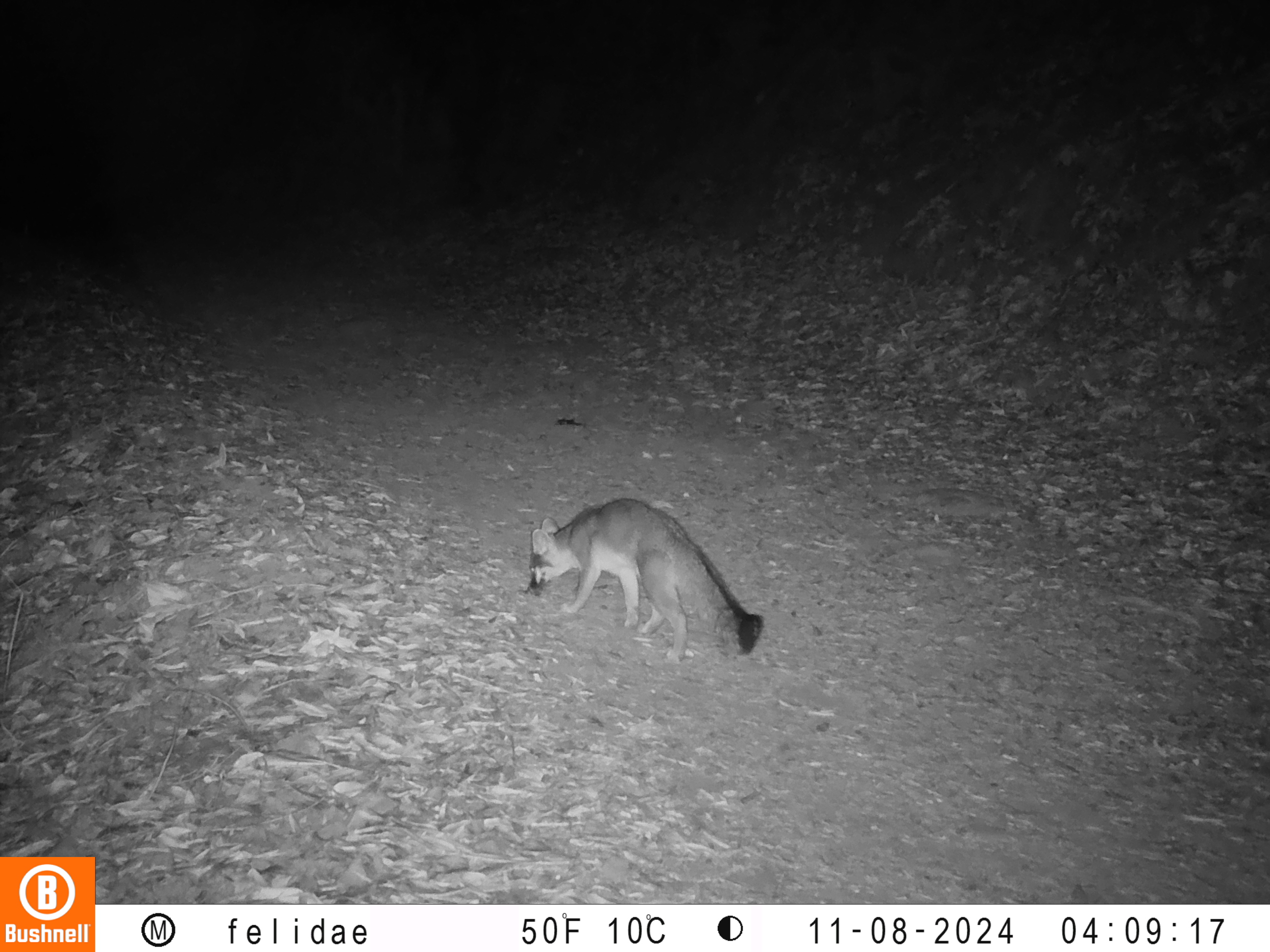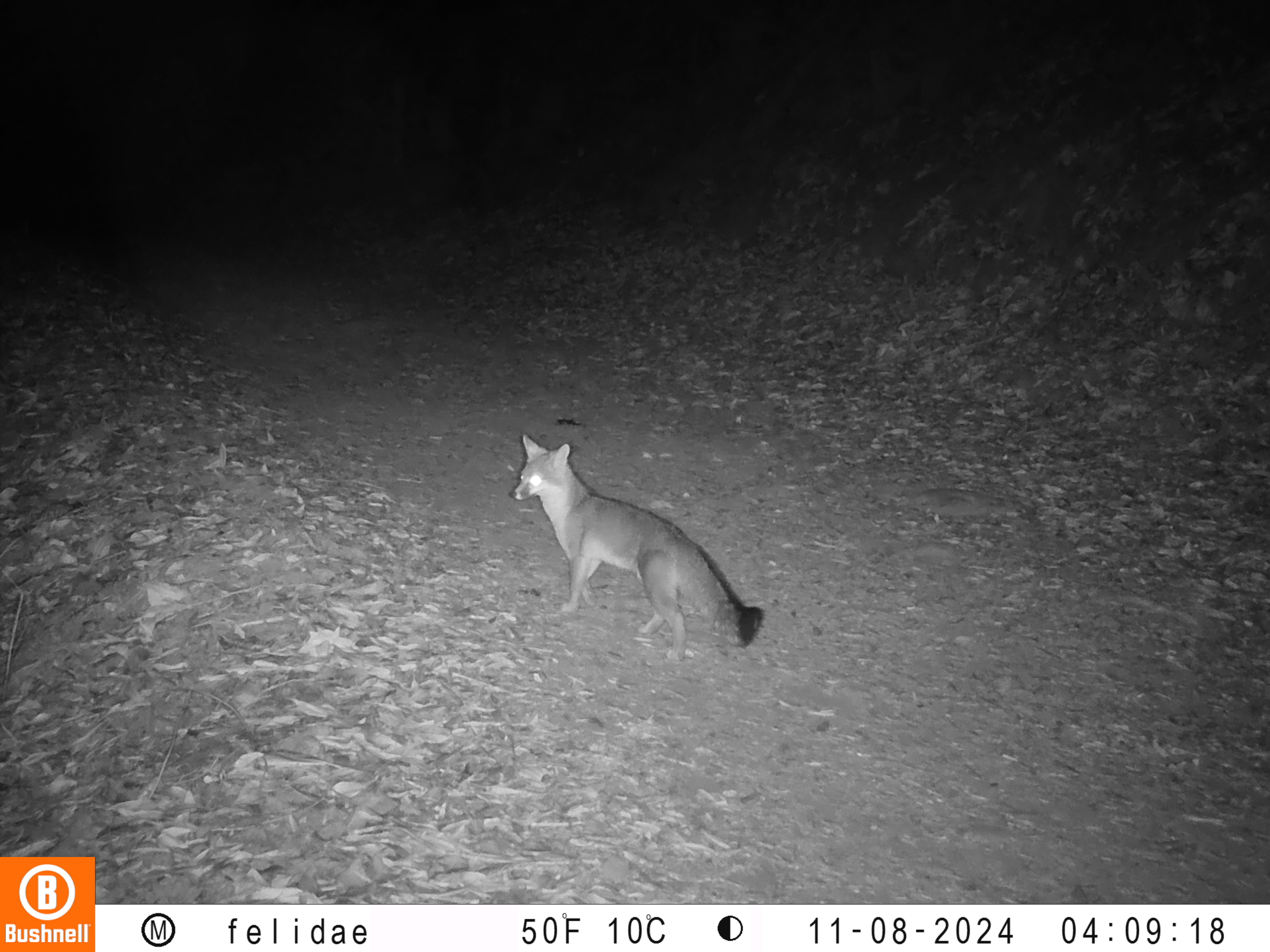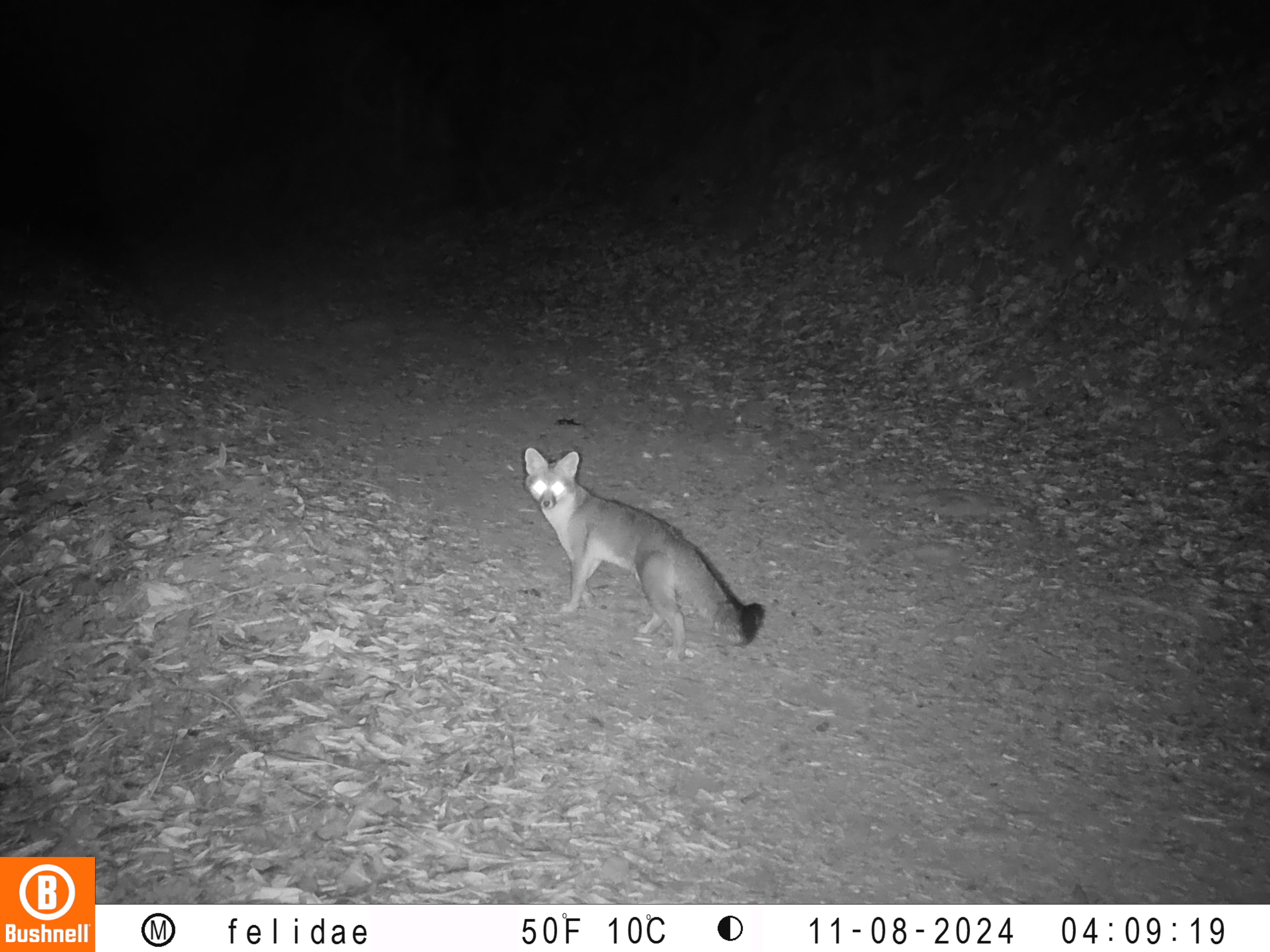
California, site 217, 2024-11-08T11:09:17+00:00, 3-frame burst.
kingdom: Animalia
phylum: Chordata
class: Mammalia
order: Carnivora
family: Canidae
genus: Urocyon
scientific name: Urocyon cinereoargenteus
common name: gray fox